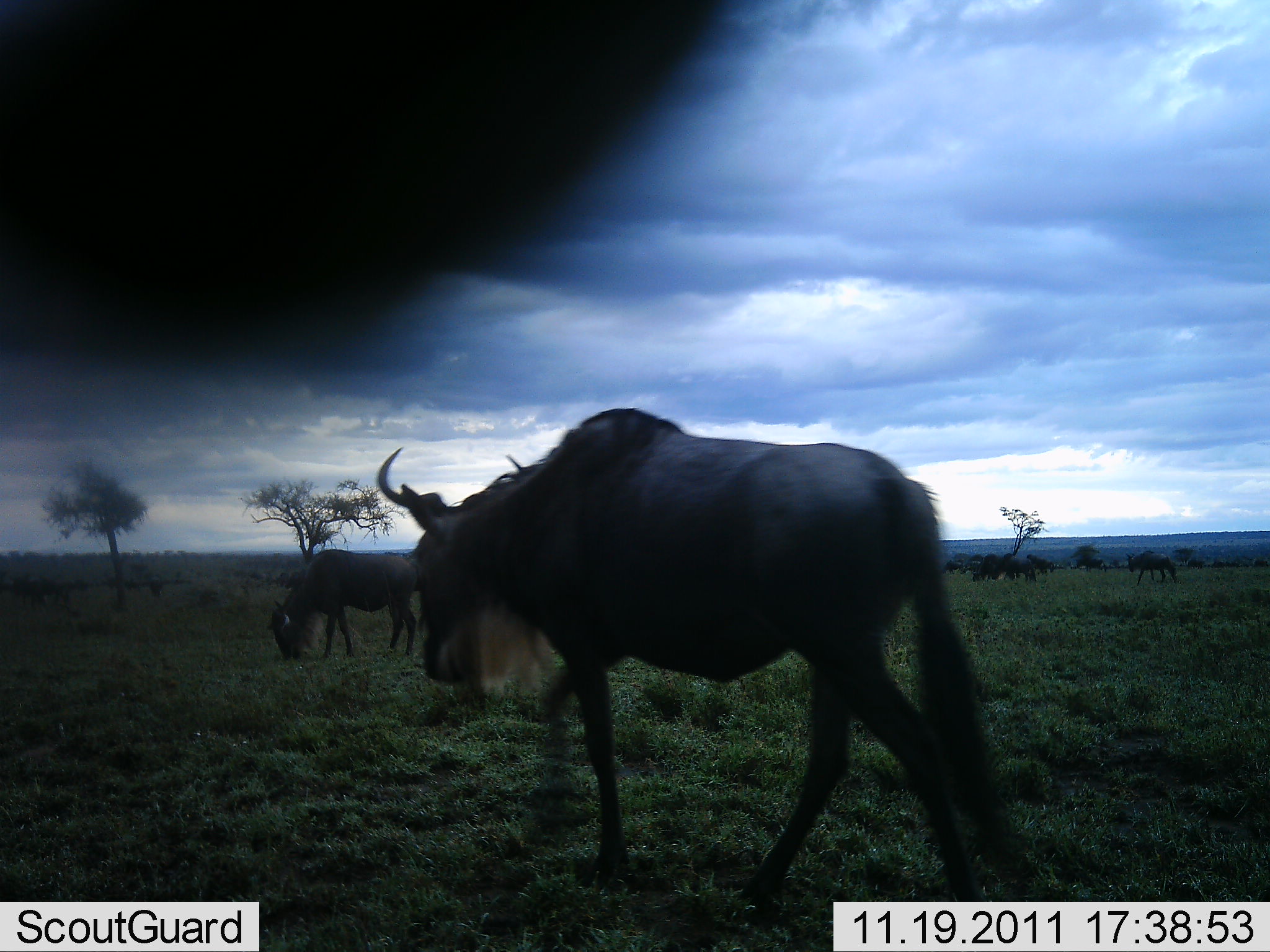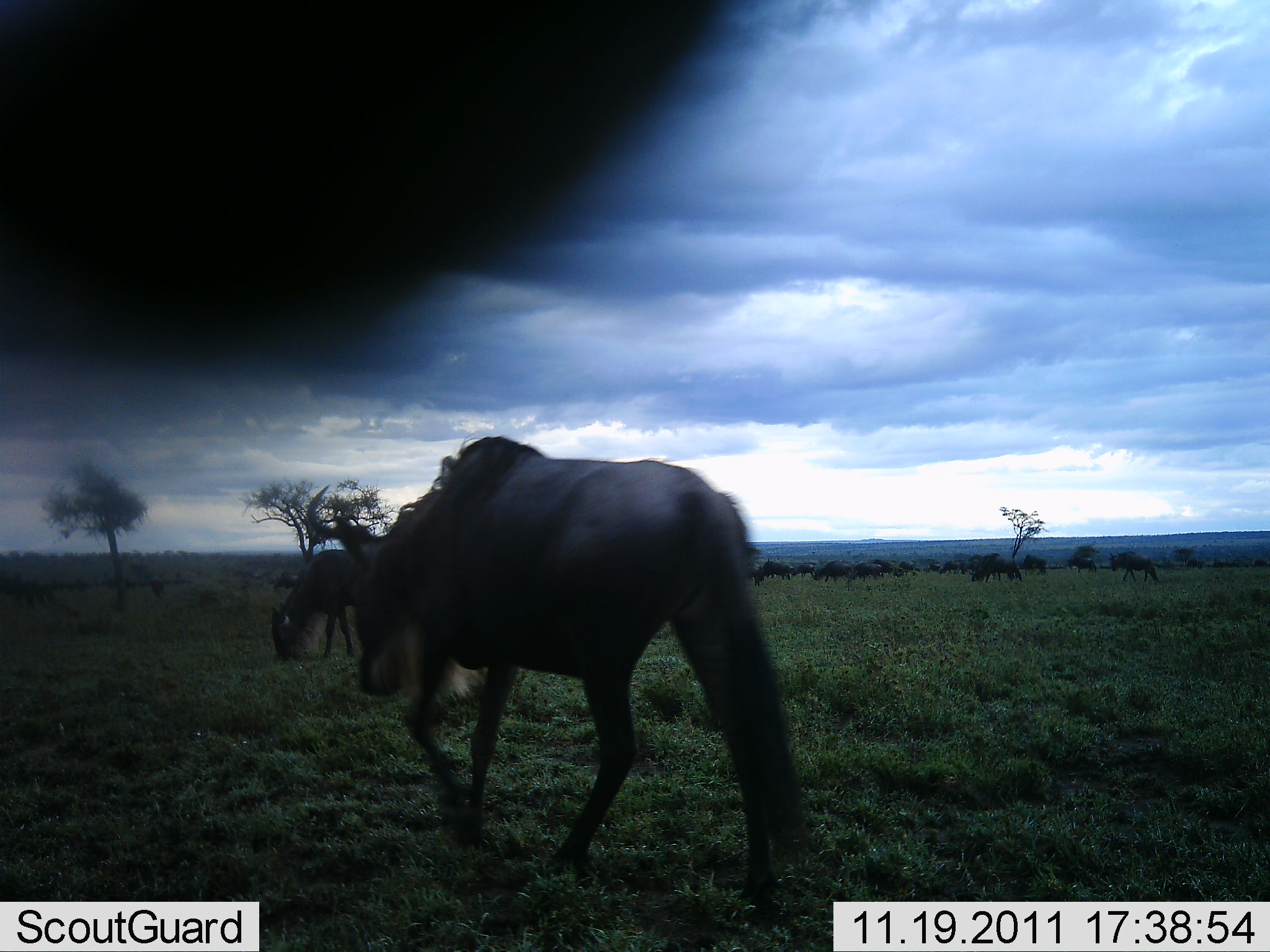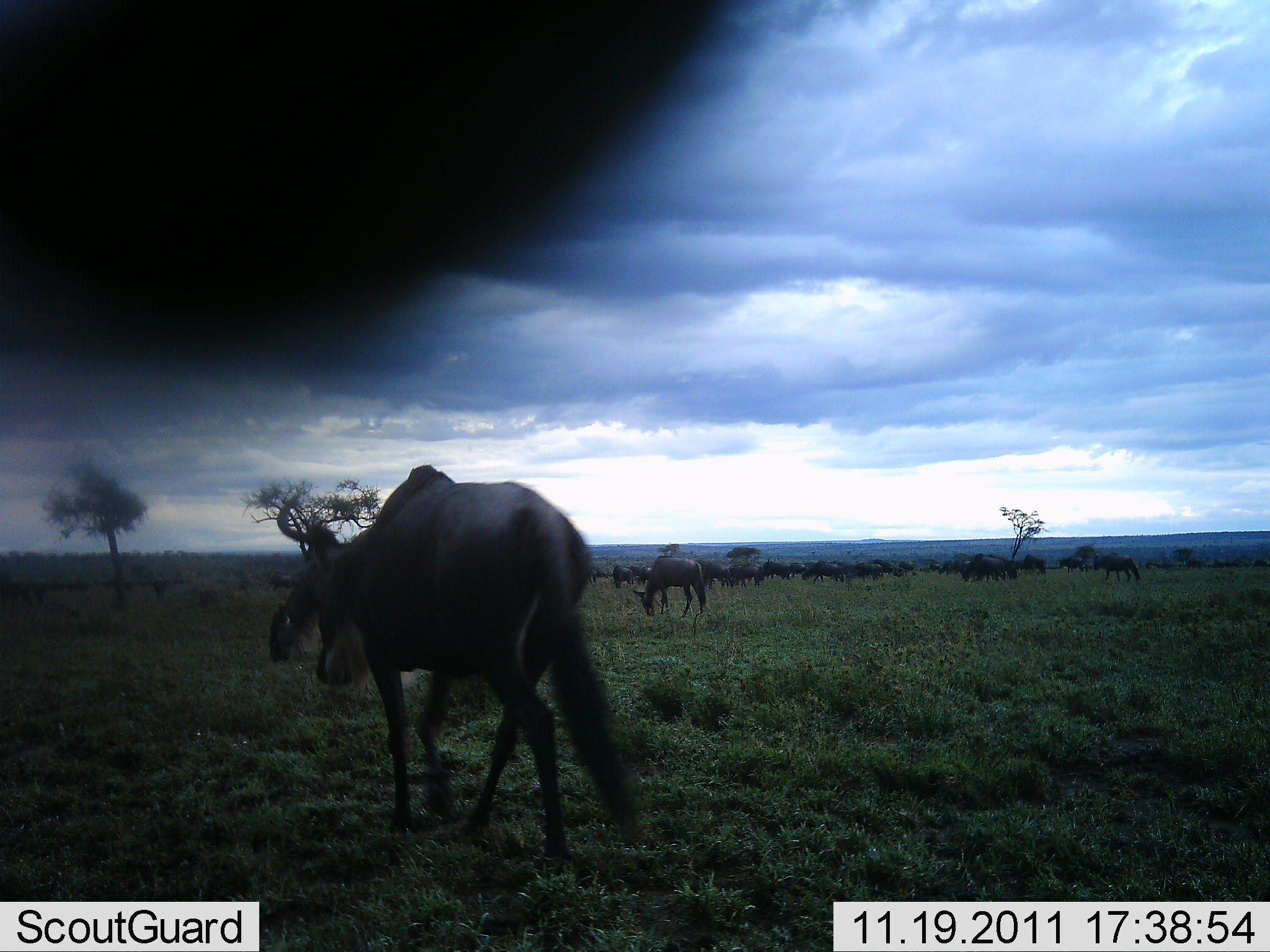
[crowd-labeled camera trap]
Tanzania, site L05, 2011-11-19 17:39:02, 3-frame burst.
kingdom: Animalia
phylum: Chordata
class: Mammalia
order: Artiodactyla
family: Bovidae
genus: Connochaetes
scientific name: Connochaetes taurinus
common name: blue wildebeest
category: wildebeest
Wildebeest (blue wildebeest) (Connochaetes taurinus), count 11-50. Behavior (volunteer vote fractions): standing 62%, resting 15%, moving 77%, interacting 8%. Young present (vote fraction): 0%. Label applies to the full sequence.